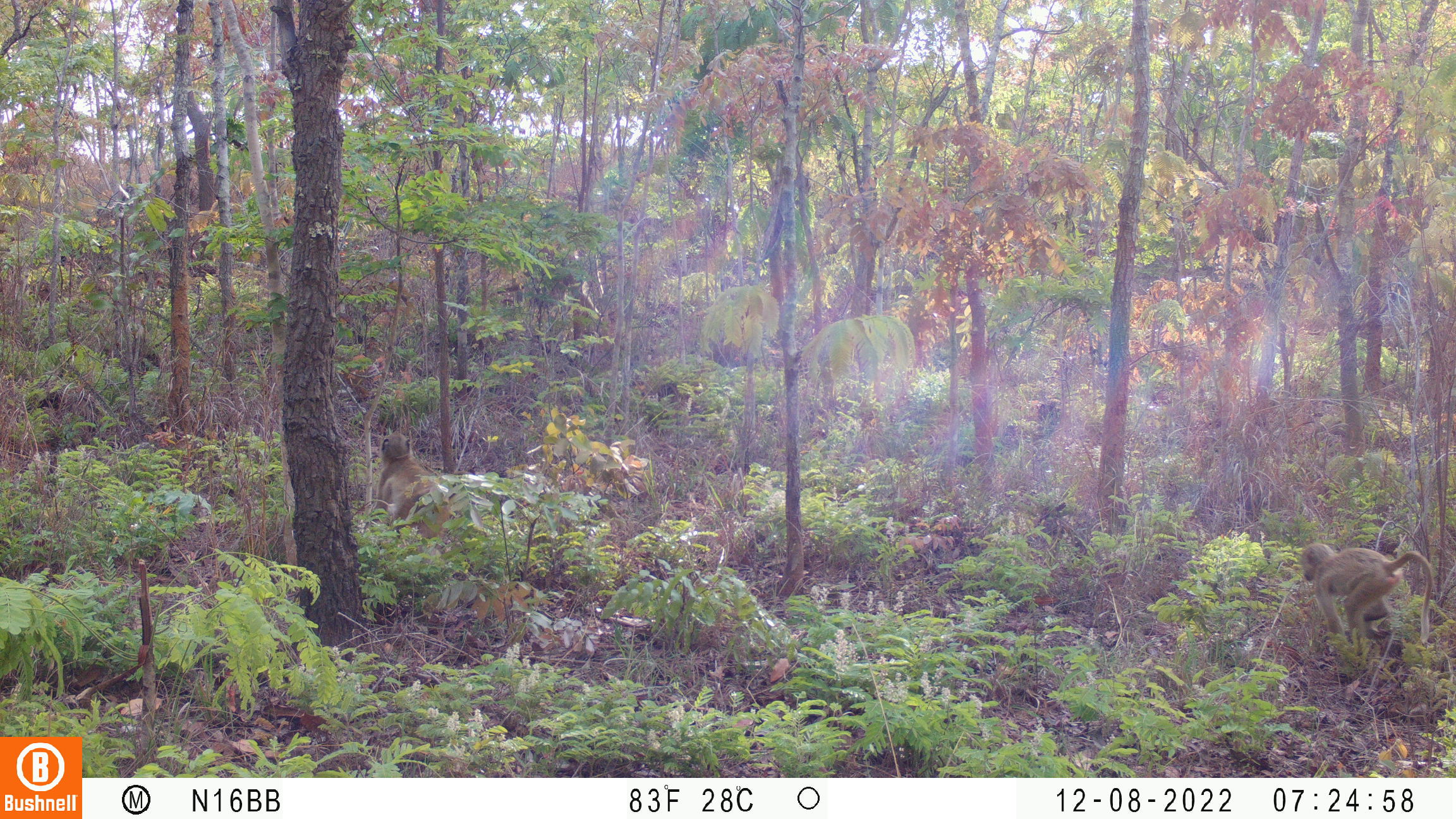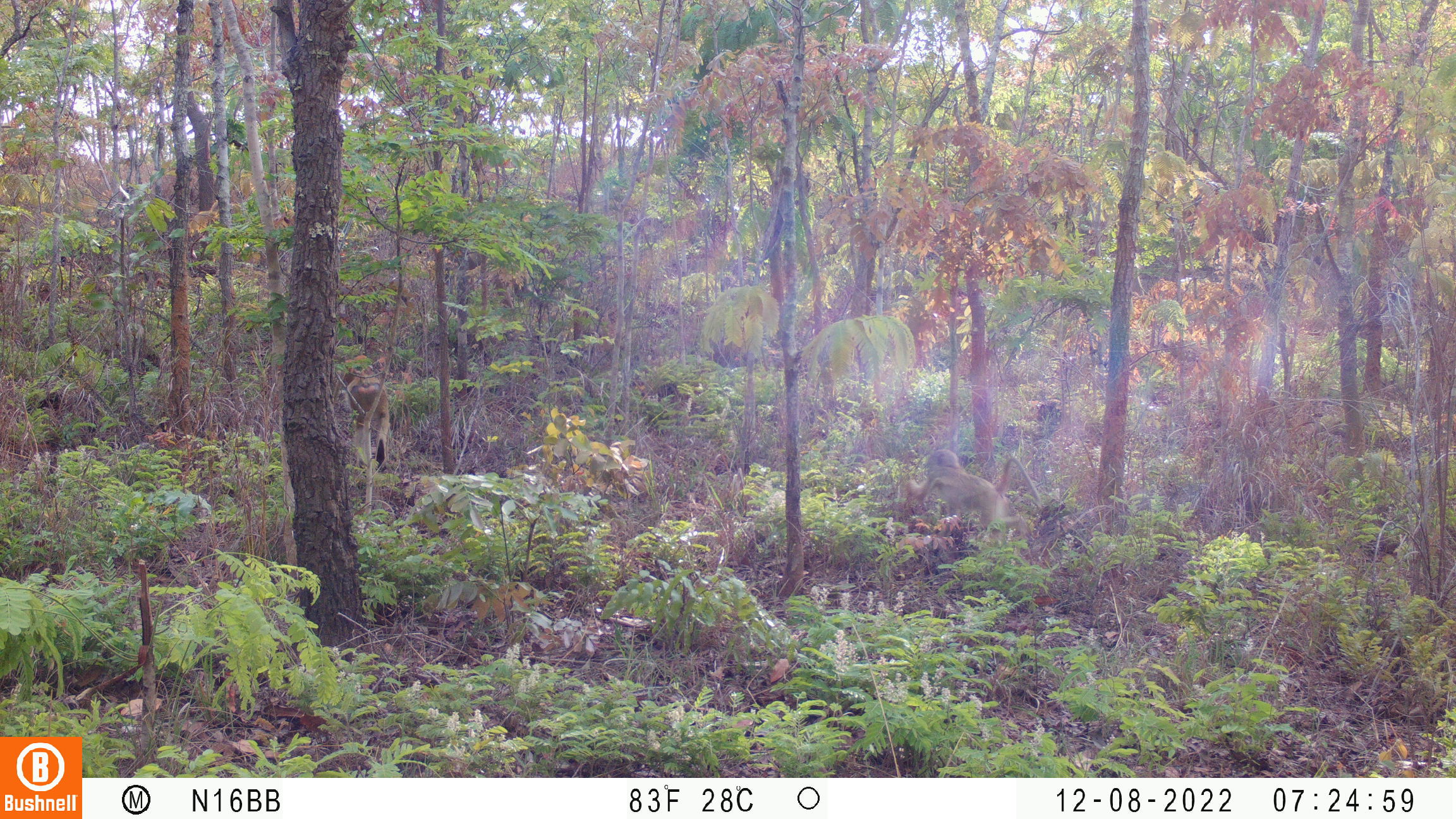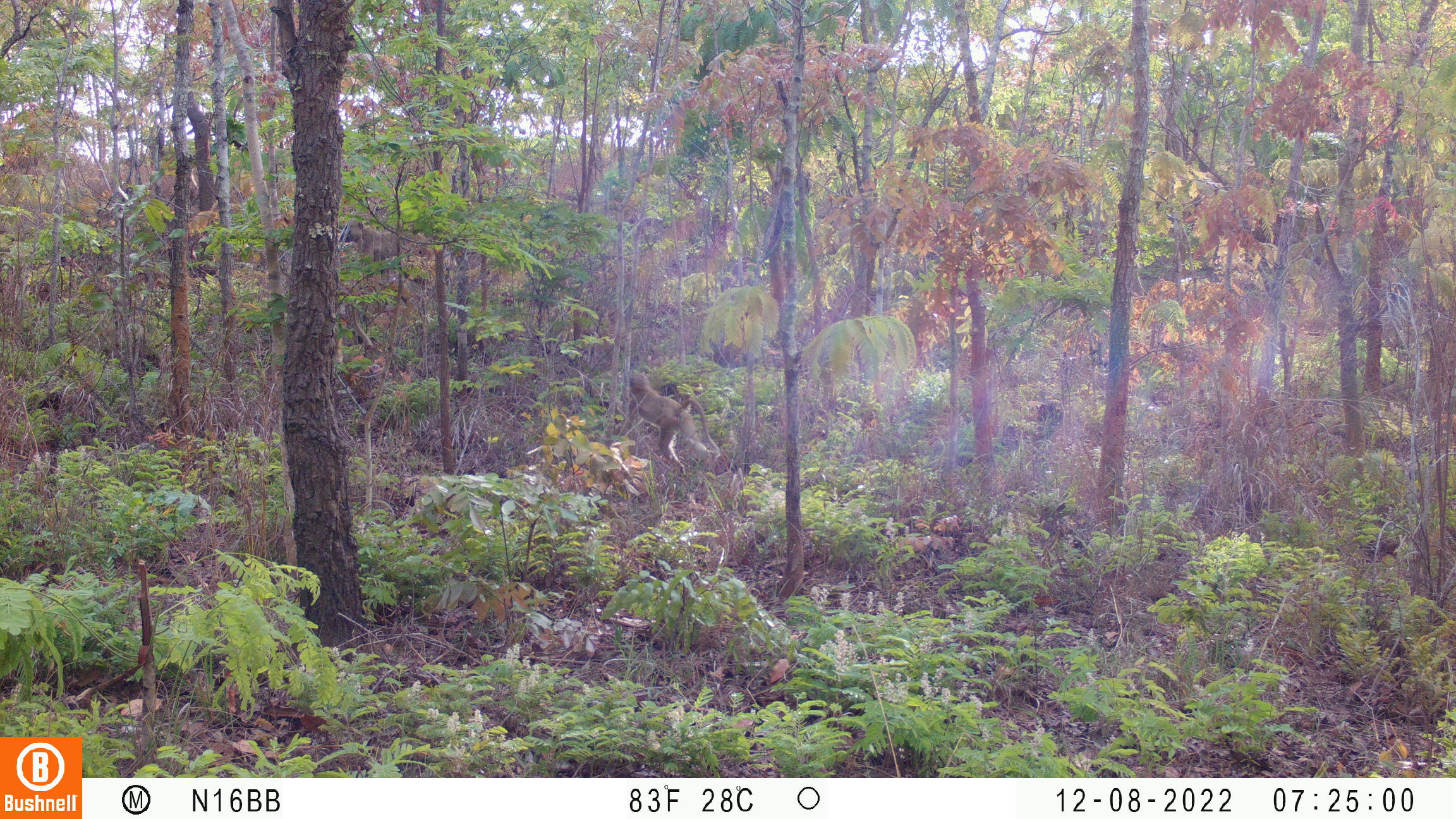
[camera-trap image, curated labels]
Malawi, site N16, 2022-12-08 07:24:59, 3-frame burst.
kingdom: Animalia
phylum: Chordata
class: Mammalia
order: Primates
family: Cercopithecidae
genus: Papio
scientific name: Papio cynocephalus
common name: yellow baboon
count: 2